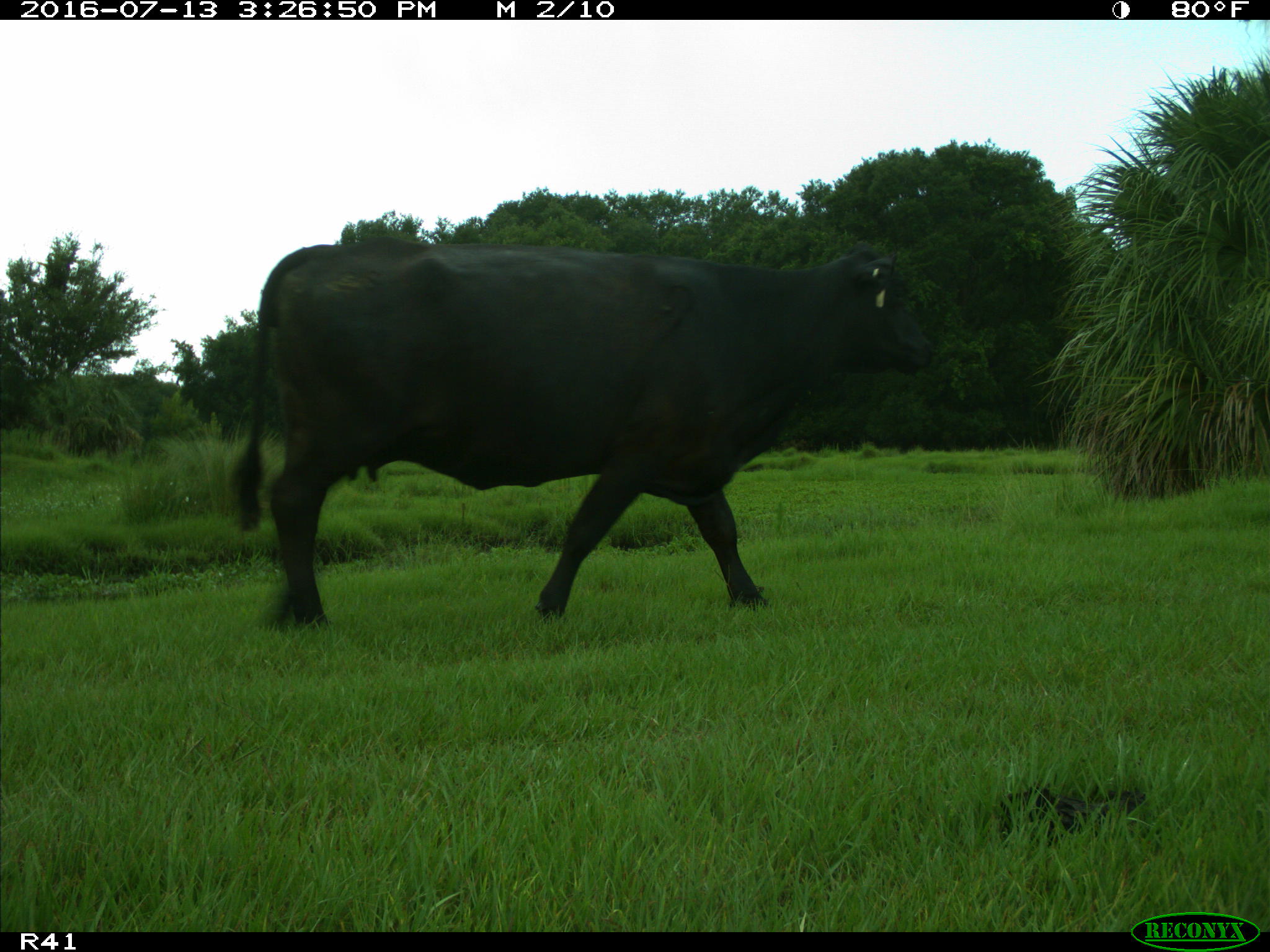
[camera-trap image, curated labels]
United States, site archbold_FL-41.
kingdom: Animalia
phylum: Chordata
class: Mammalia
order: Artiodactyla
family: Bovidae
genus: Bos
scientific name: Bos taurus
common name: domestic cow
Bos taurus (domestic cow).